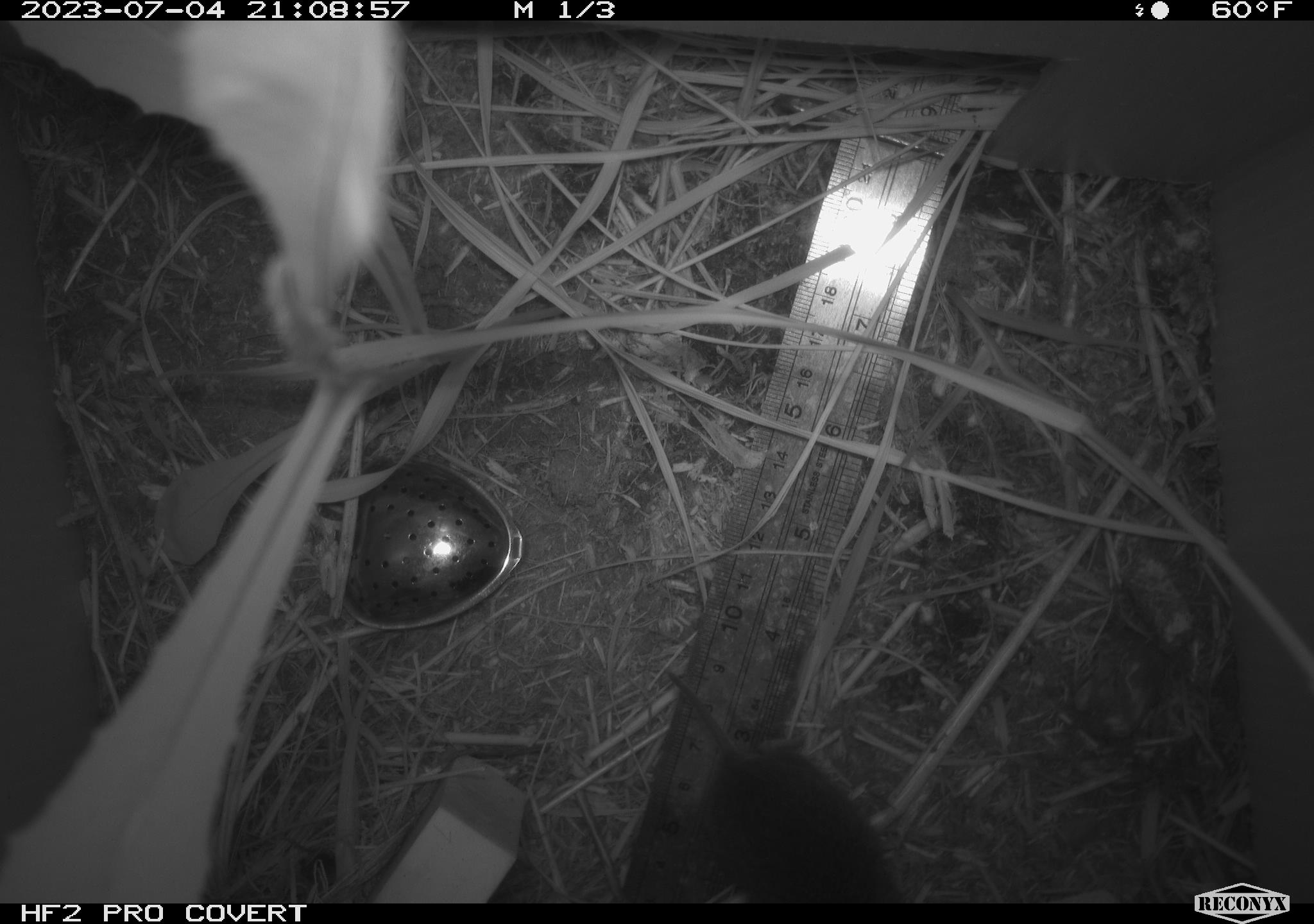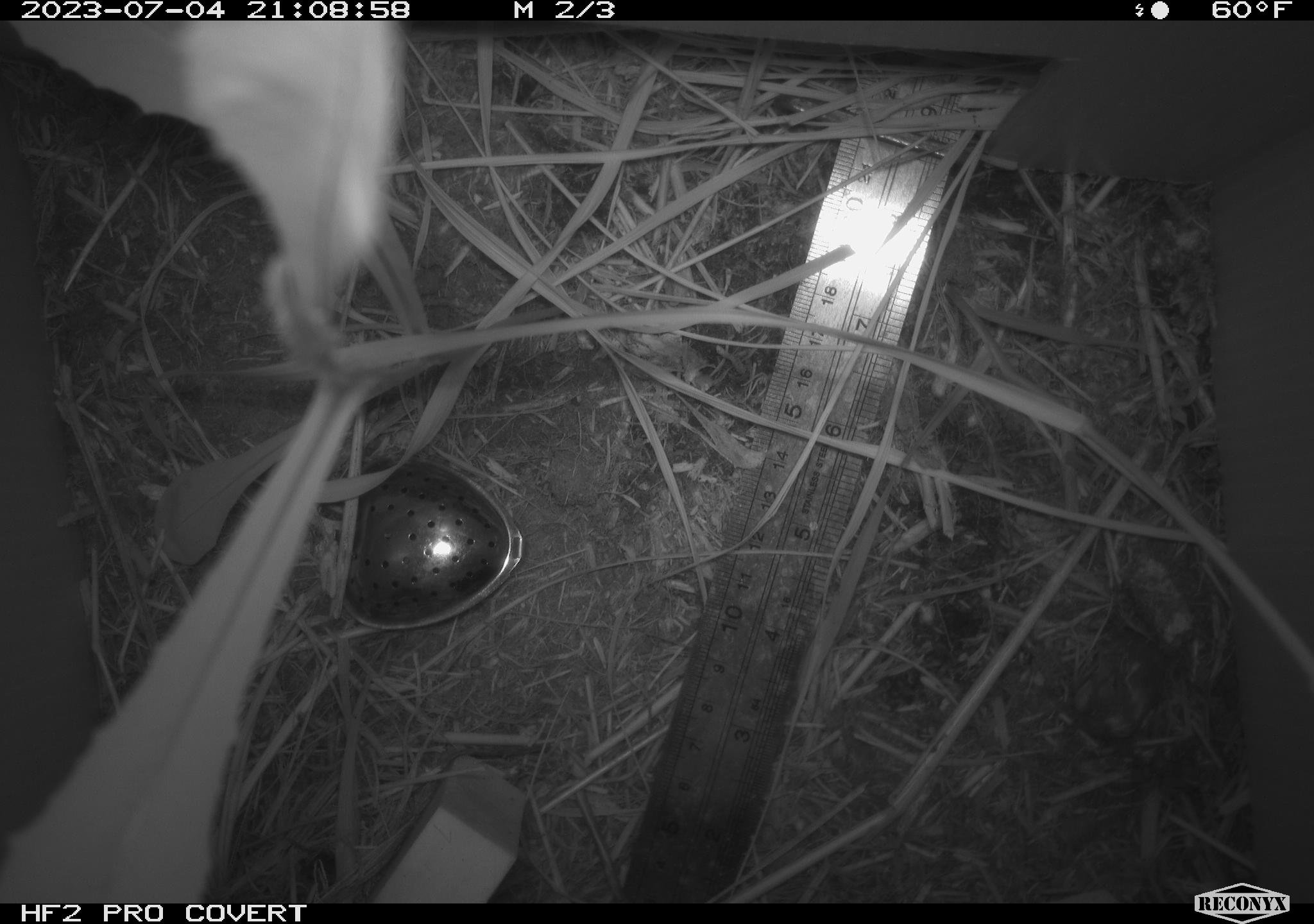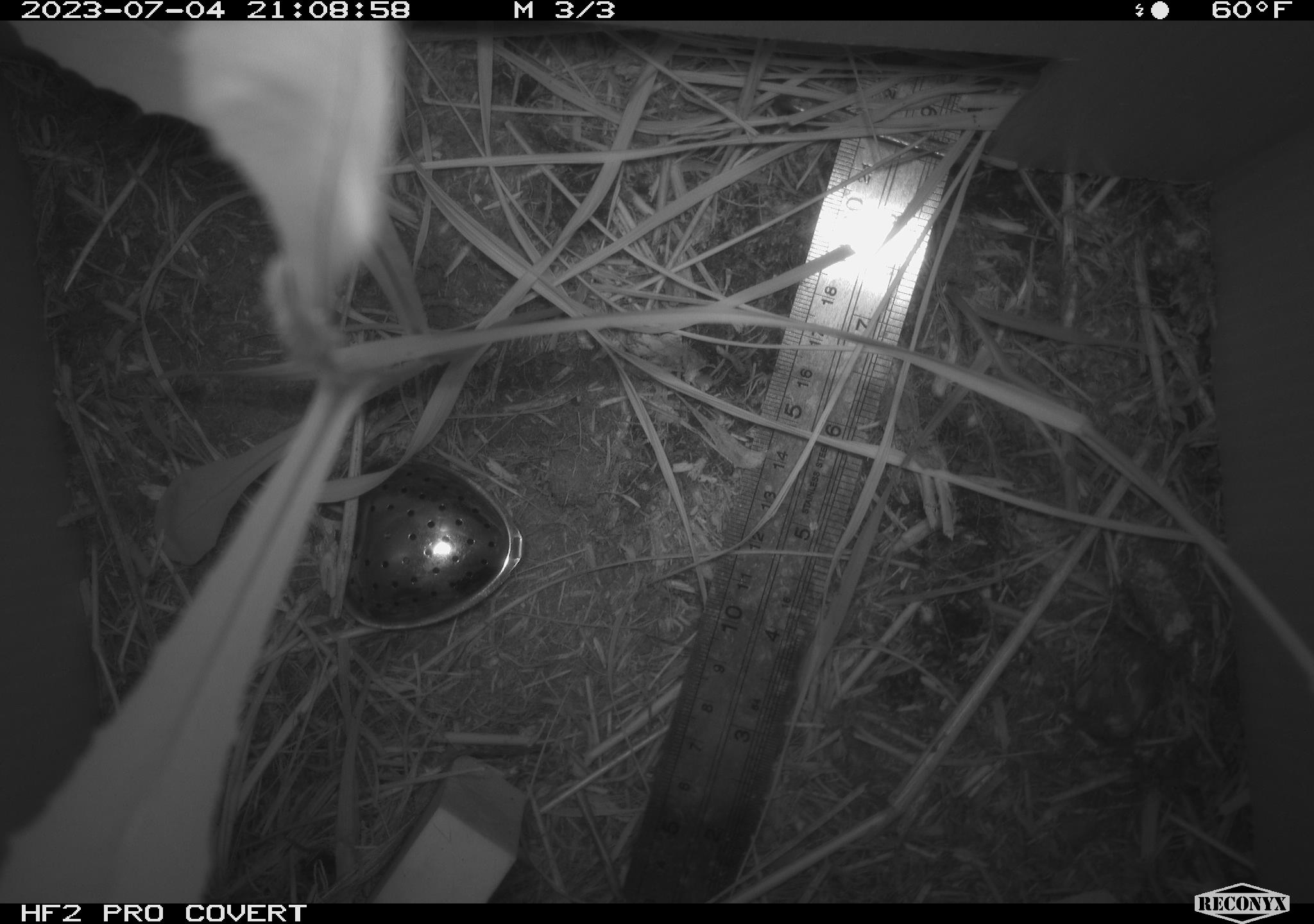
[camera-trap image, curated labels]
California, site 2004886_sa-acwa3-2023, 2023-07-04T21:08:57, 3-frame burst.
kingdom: Animalia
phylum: Chordata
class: Mammalia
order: Rodentia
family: Cricetidae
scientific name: Arvicolinae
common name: voles, lemmings, and muskrats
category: arvicolinae subfamily